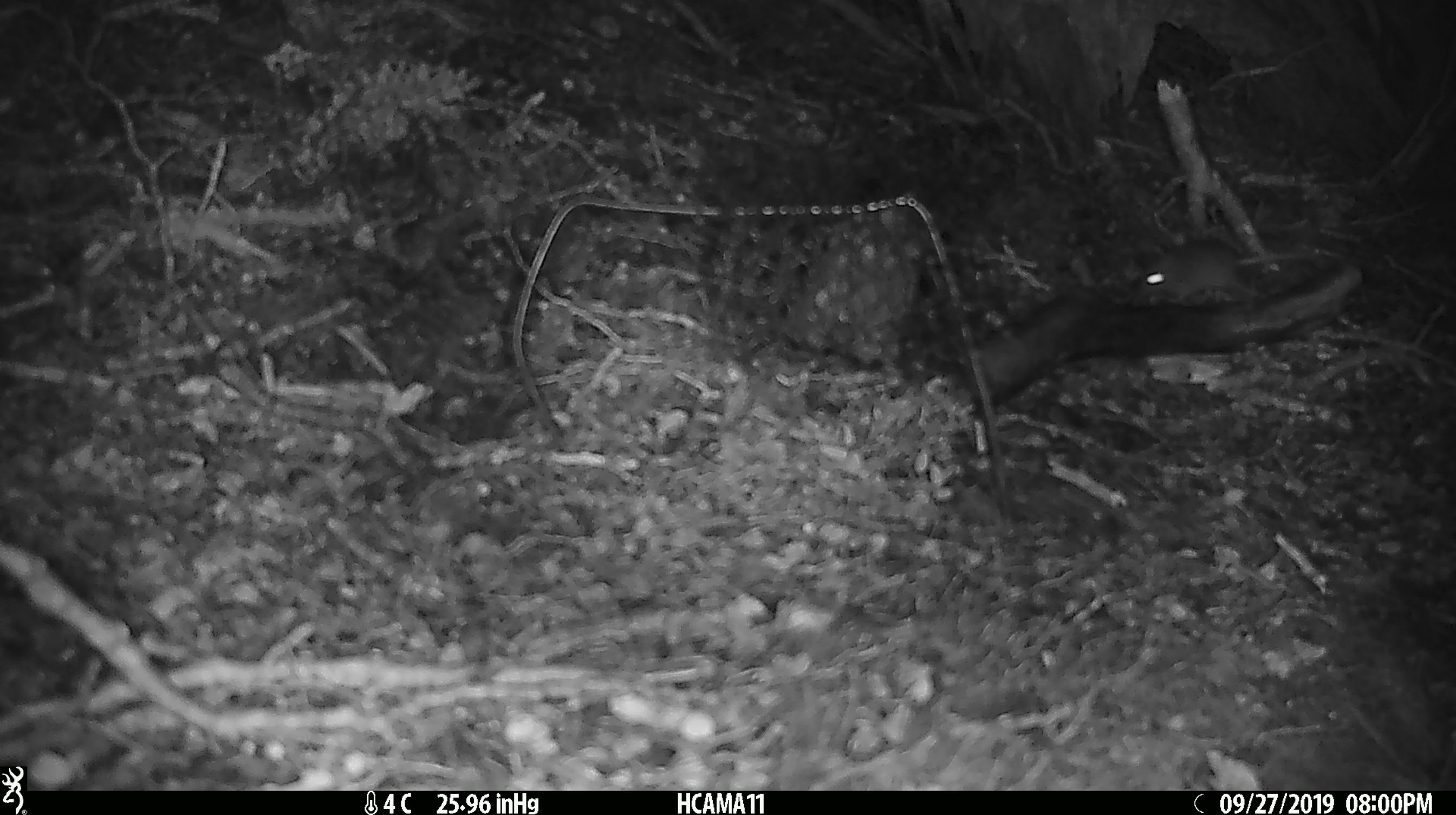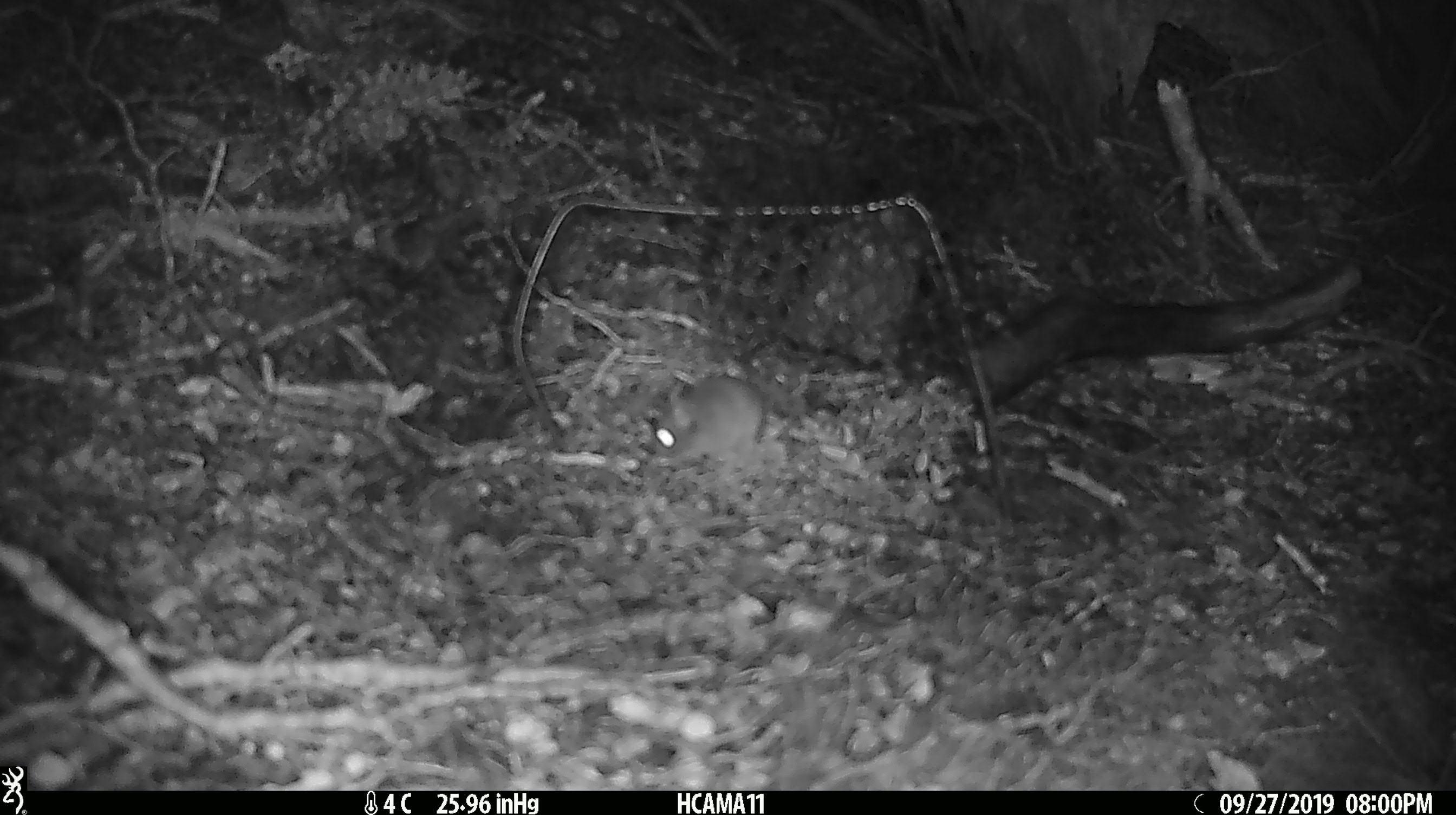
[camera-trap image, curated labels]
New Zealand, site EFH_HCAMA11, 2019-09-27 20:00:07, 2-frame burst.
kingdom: Animalia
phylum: Chordata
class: Mammalia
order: Rodentia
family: Muridae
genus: Mus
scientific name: Mus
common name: mouse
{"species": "mouse (Mus)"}